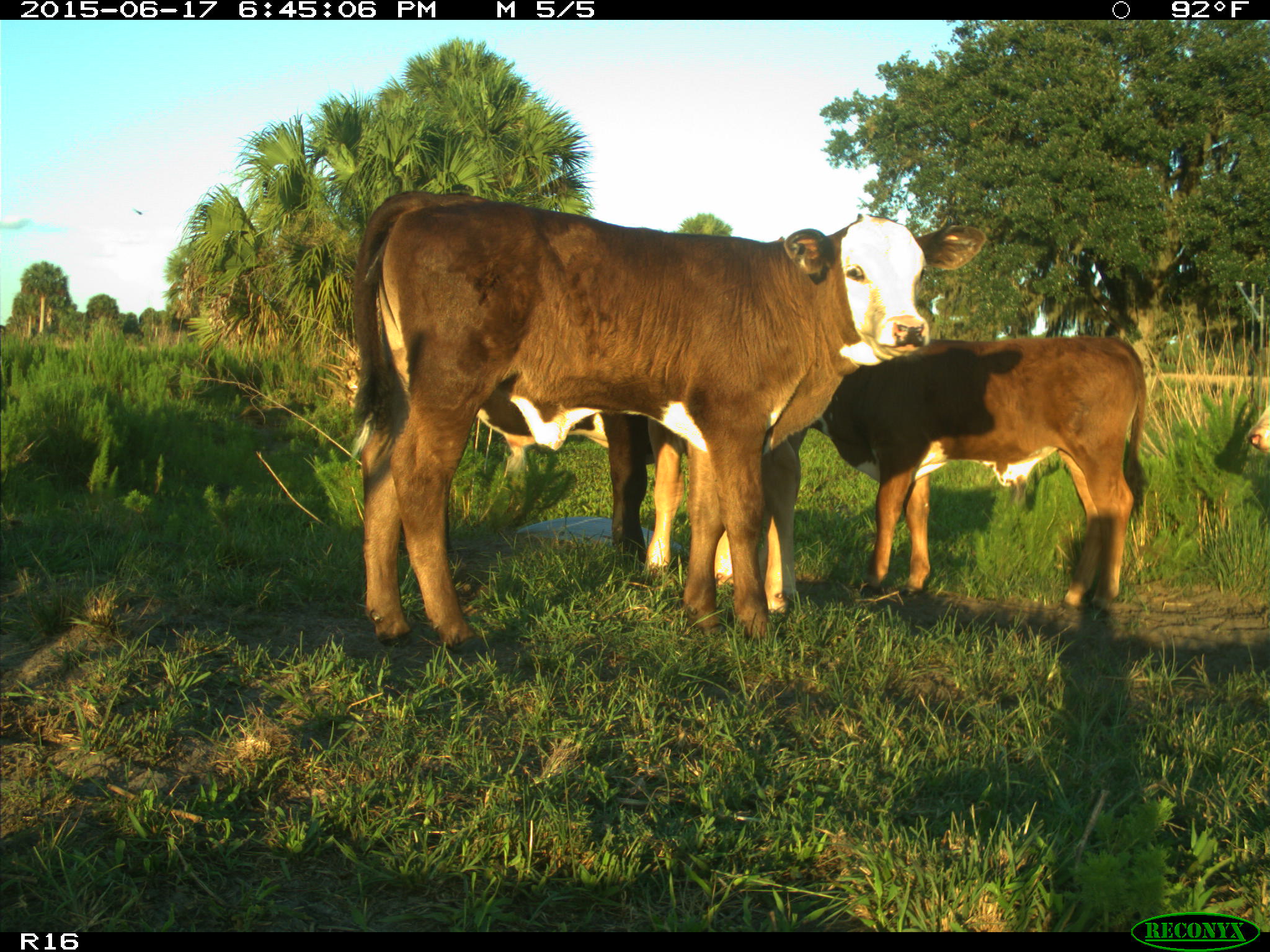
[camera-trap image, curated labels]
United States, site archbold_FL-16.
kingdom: Animalia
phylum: Chordata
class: Mammalia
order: Artiodactyla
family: Bovidae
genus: Bos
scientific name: Bos taurus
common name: domestic cow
Bos taurus (domestic cow).